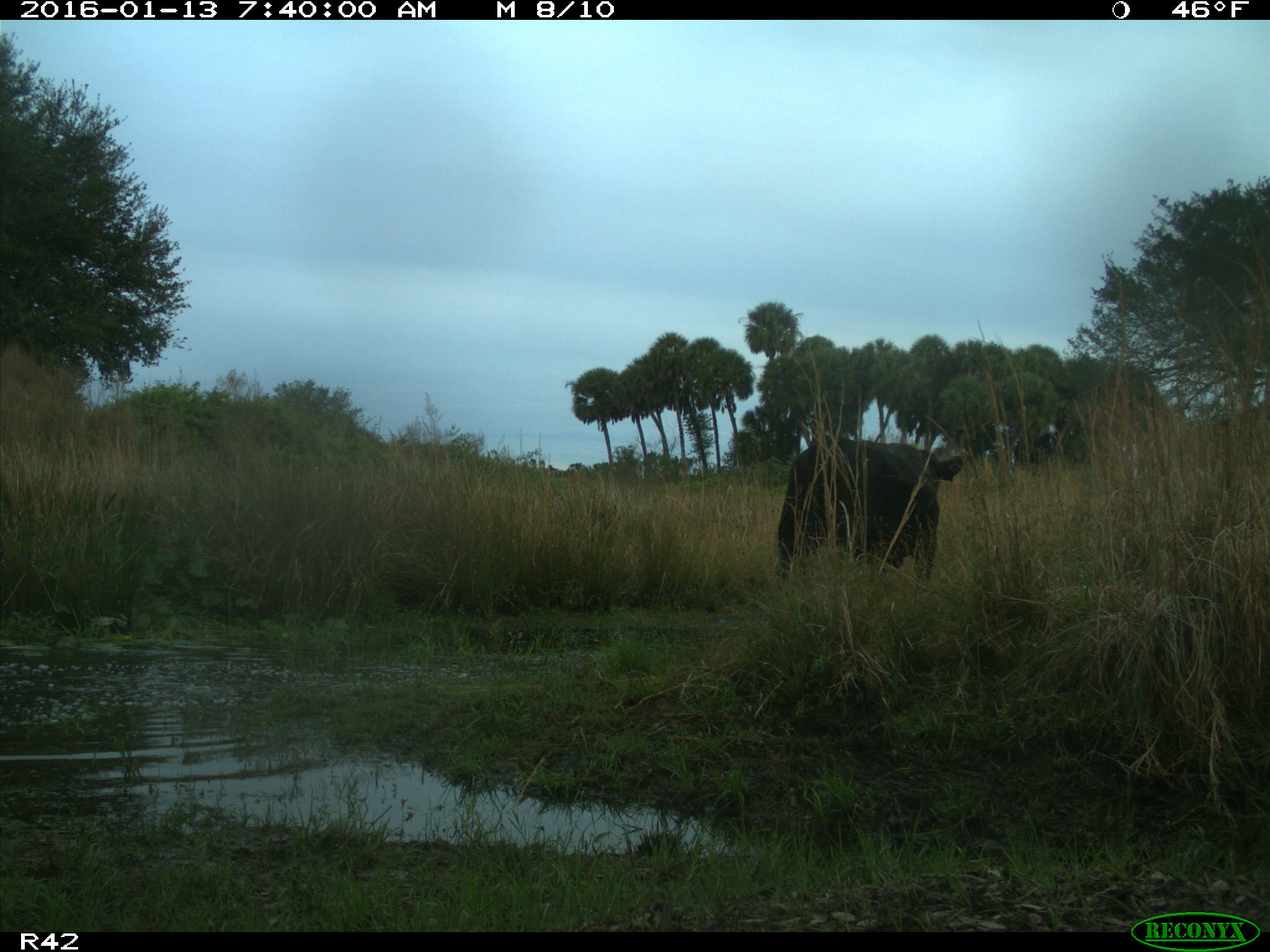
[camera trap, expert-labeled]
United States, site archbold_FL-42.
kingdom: Animalia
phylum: Chordata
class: Mammalia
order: Artiodactyla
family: Bovidae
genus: Bos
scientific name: Bos taurus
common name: domestic cow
Bos taurus (domestic cow).